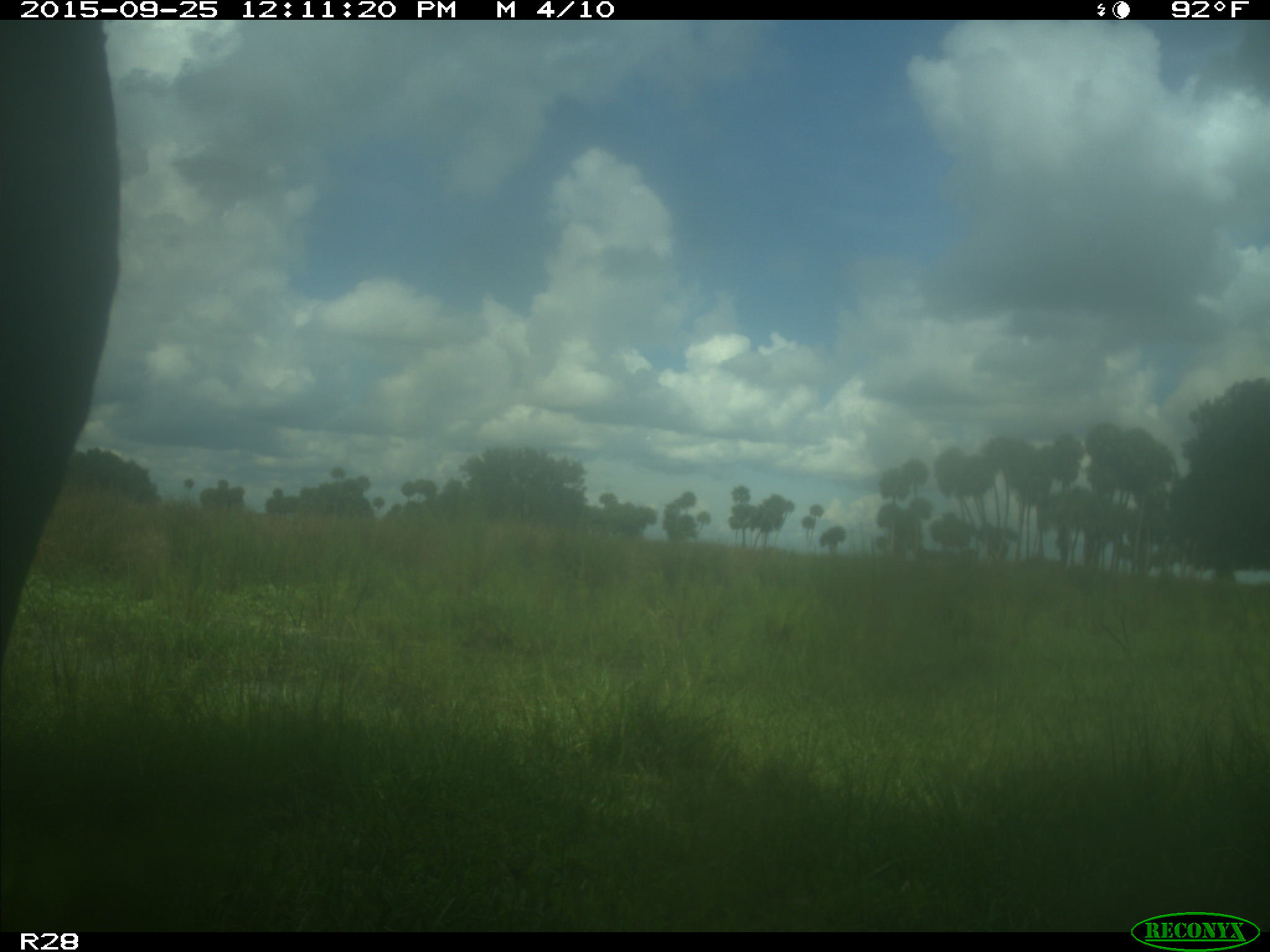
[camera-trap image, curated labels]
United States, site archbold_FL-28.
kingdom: Animalia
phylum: Chordata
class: Mammalia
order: Artiodactyla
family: Bovidae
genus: Bos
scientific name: Bos taurus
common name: domestic cow